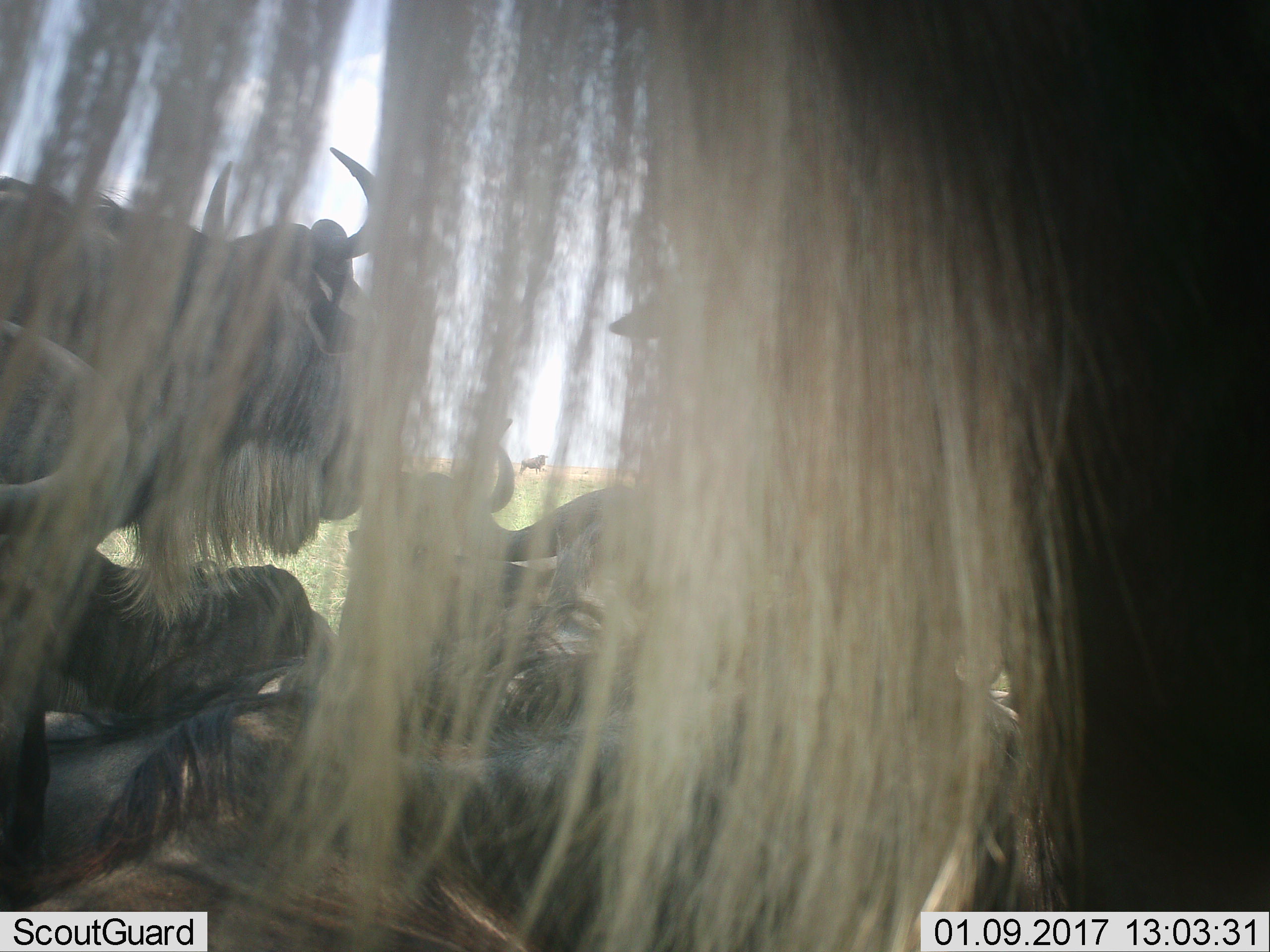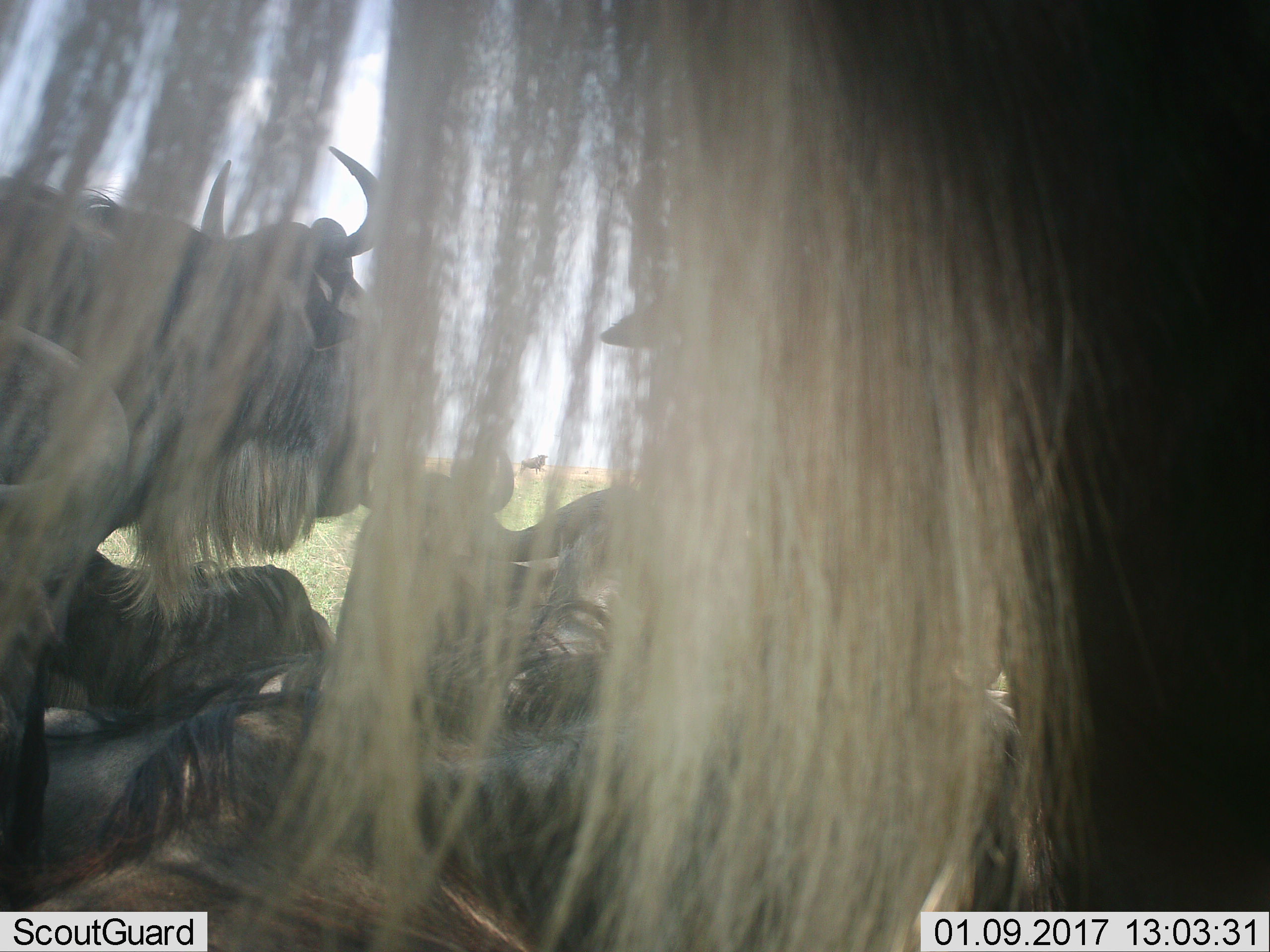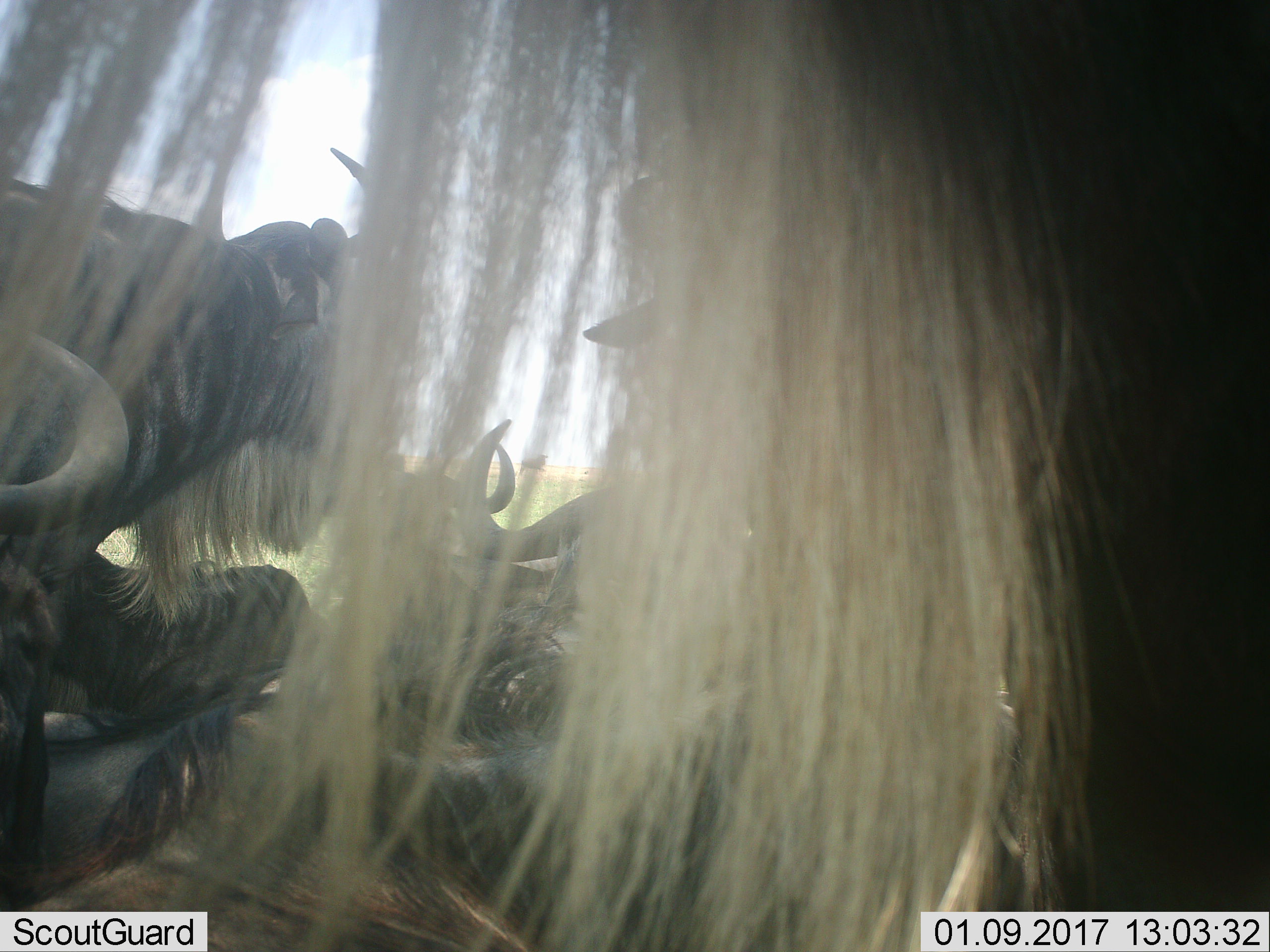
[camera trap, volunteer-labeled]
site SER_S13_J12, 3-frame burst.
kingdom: Animalia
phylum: Chordata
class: Mammalia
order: Artiodactyla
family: Bovidae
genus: Connochaetes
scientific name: Connochaetes taurinus taurinus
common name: blue wildebeest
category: wildebeestblue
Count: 6.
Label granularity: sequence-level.